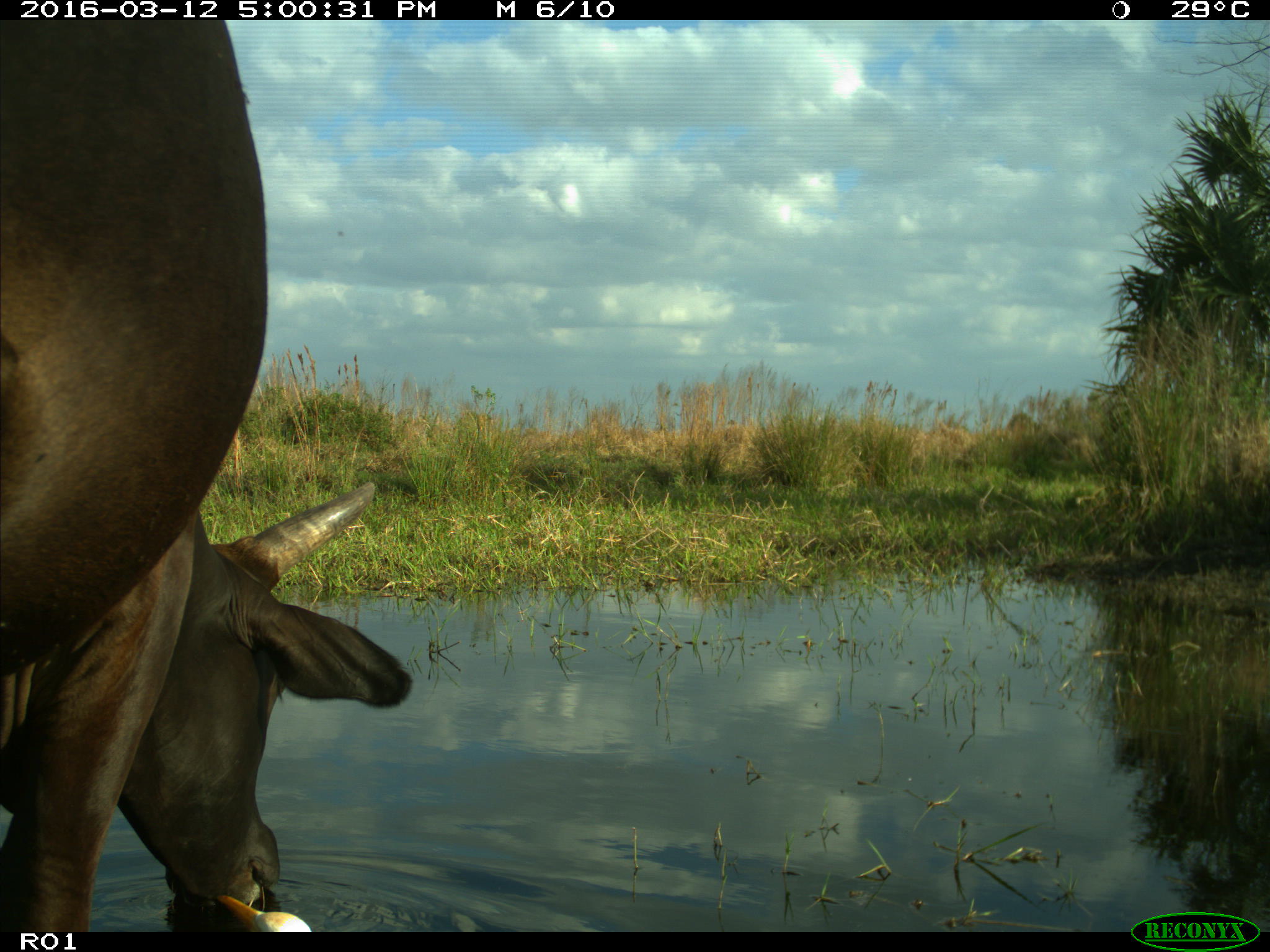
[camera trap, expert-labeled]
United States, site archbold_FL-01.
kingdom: Animalia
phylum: Chordata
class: Mammalia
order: Artiodactyla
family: Bovidae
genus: Bos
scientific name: Bos taurus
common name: domestic cow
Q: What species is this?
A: Bos taurus (domestic cow).